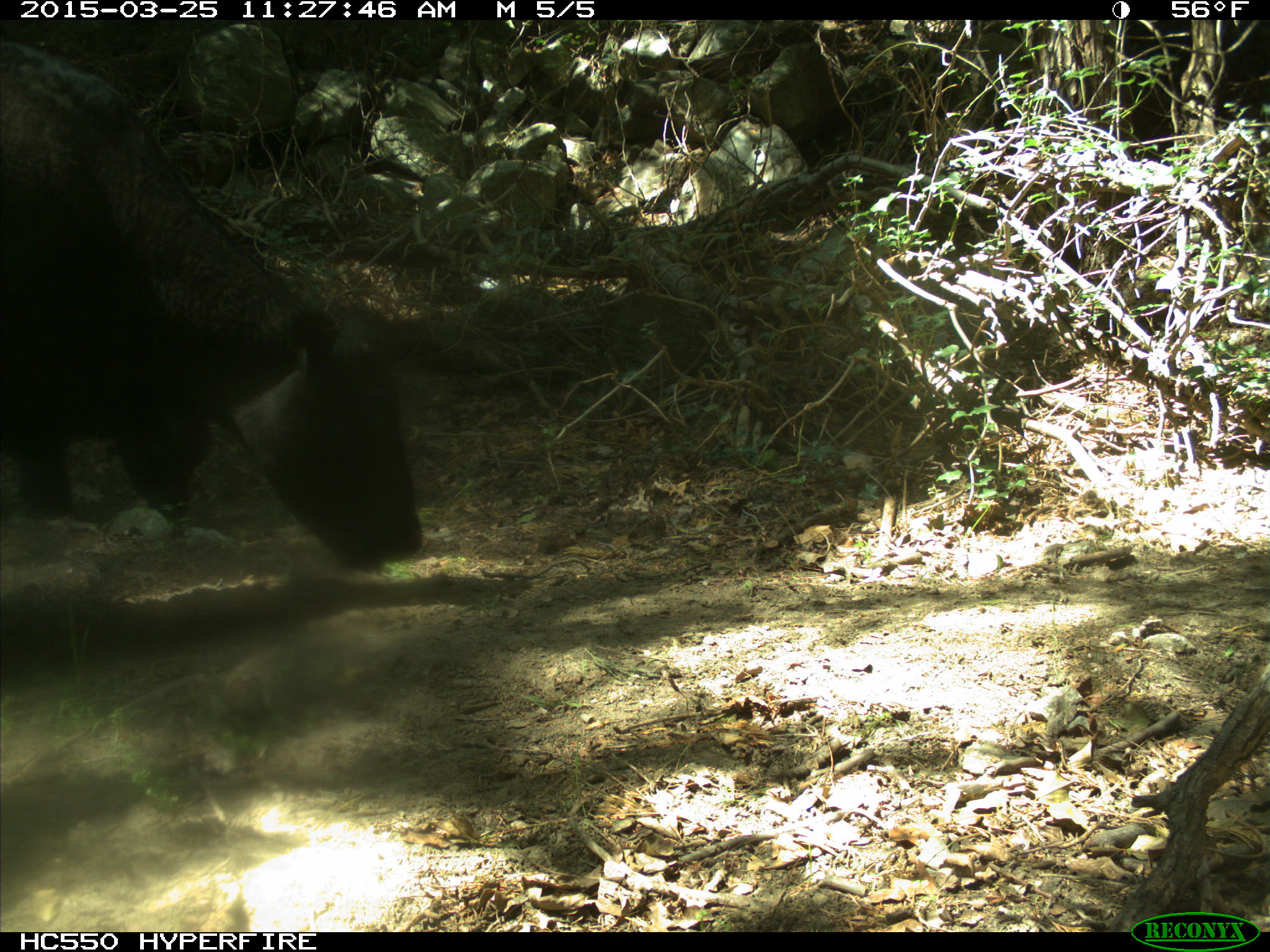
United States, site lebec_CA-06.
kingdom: Animalia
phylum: Chordata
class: Mammalia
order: Artiodactyla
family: Bovidae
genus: Bos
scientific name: Bos taurus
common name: domestic cow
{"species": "Bos taurus (domestic cow)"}